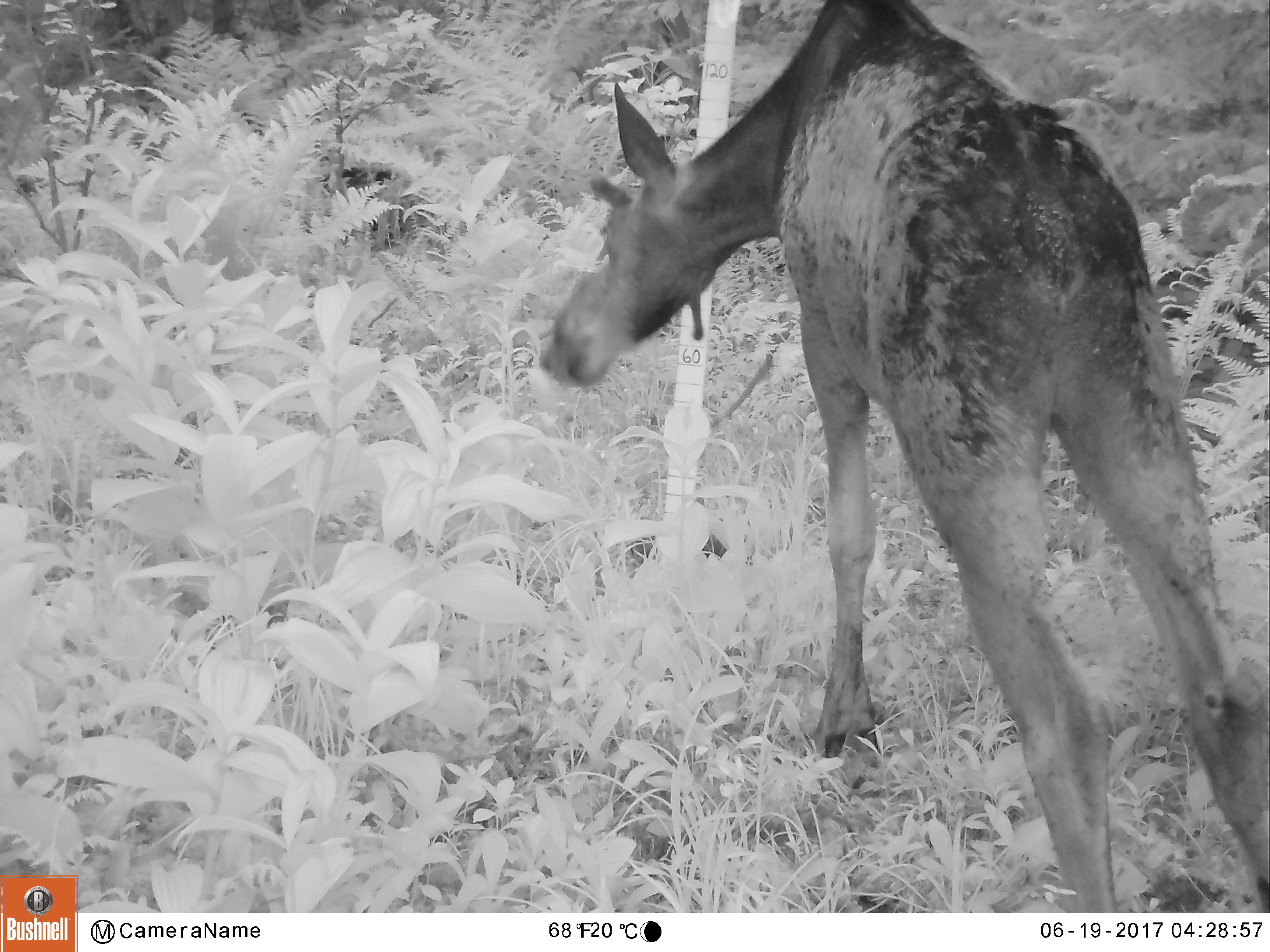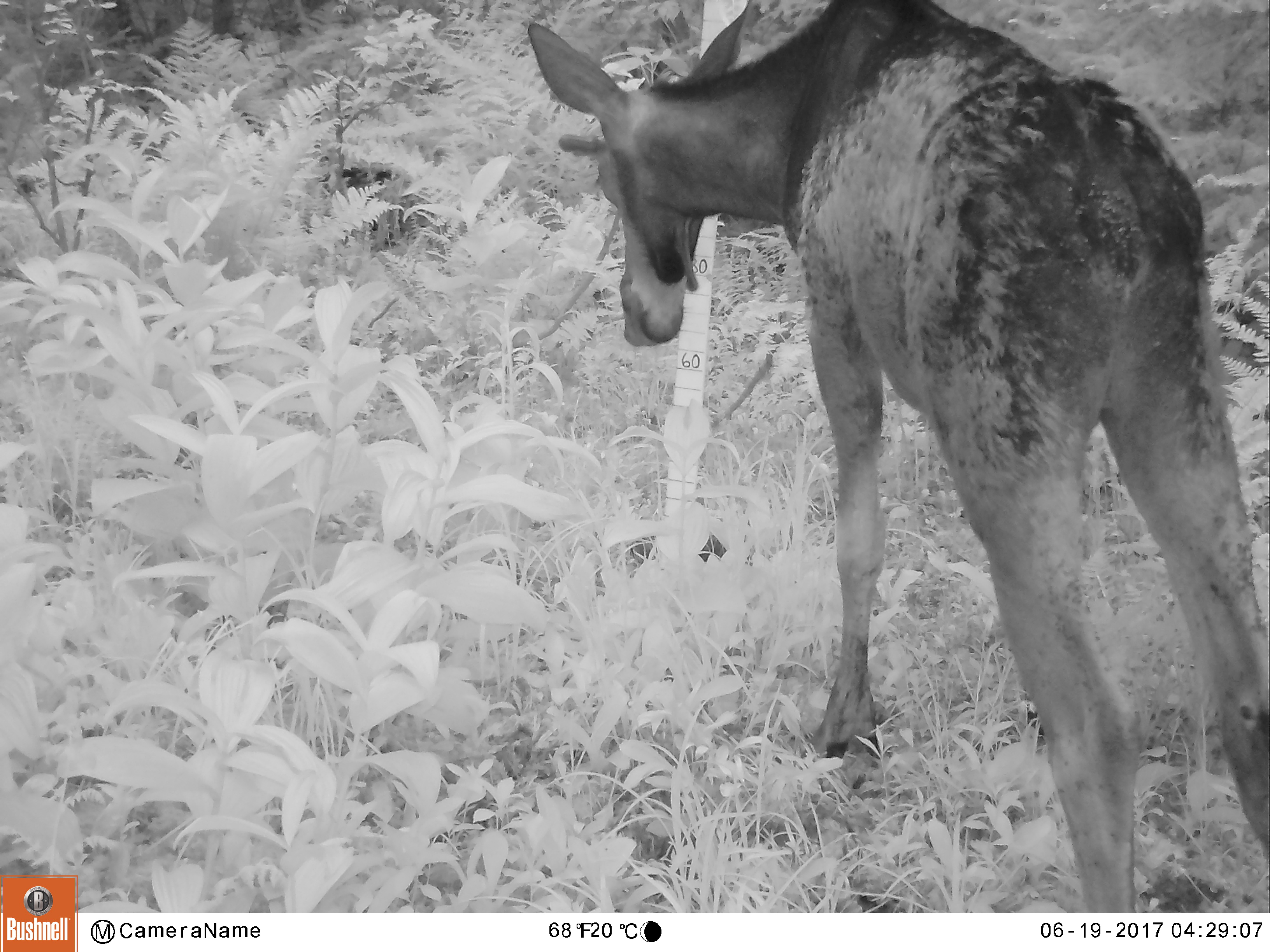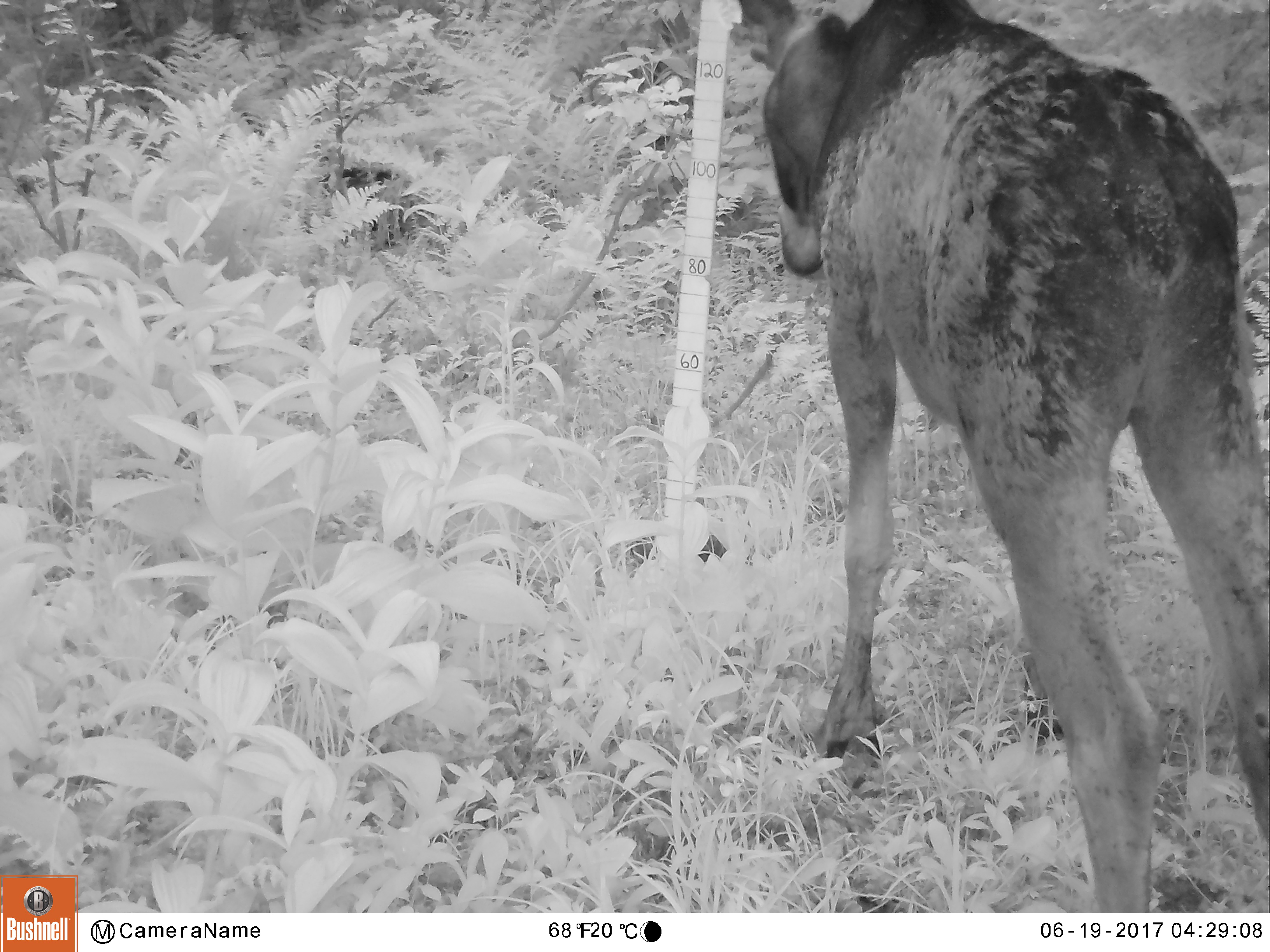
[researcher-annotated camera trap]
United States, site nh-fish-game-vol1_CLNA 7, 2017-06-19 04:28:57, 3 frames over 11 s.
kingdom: Animalia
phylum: Chordata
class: Mammalia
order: Artiodactyla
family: Cervidae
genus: Alces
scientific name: Alces alces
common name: moose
Moose (Alces alces).